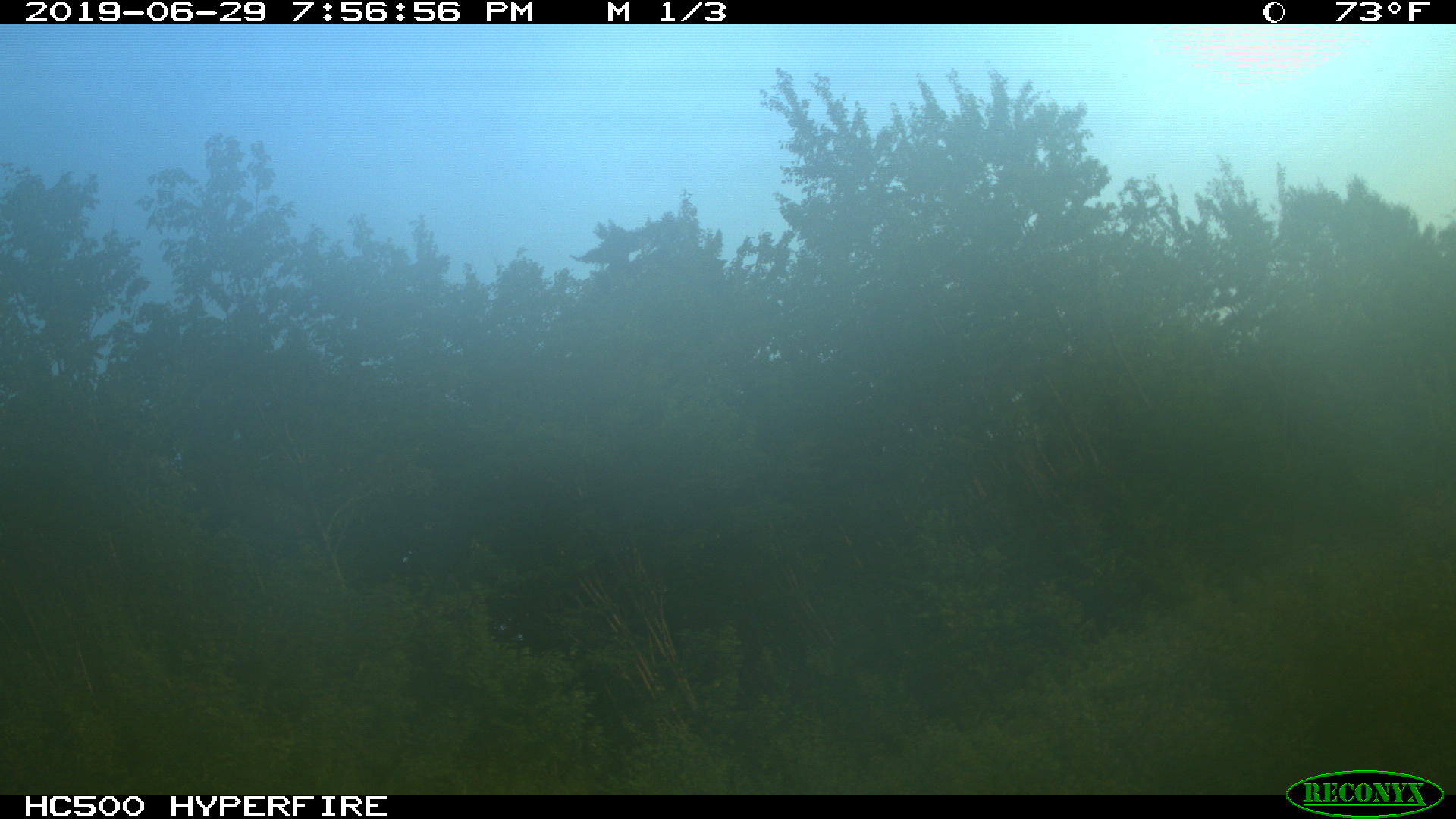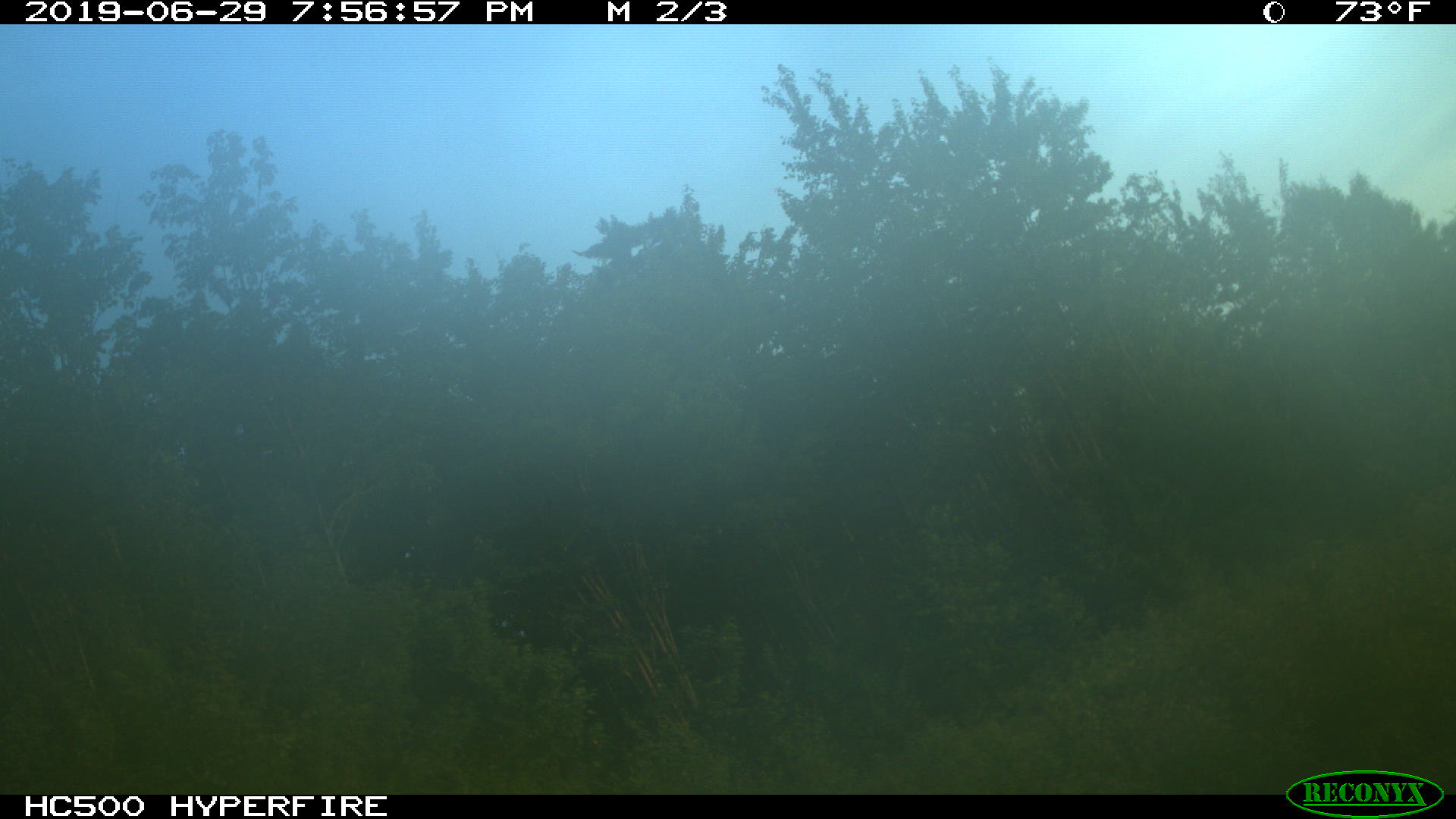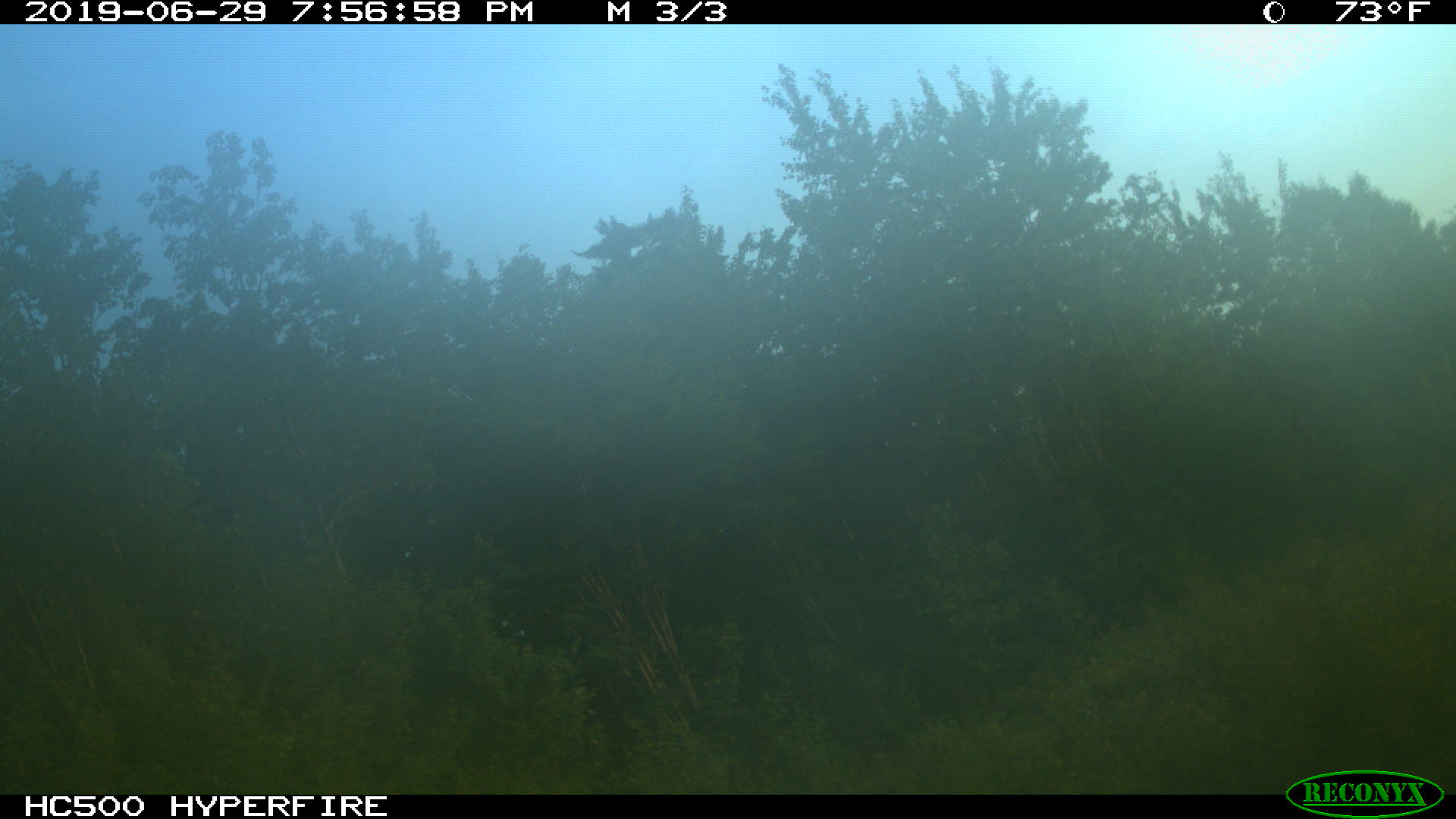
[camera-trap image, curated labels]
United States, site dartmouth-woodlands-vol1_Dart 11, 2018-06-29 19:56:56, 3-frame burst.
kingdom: Animalia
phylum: Chordata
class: Mammalia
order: Artiodactyla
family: Cervidae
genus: Alces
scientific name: Alces alces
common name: moose